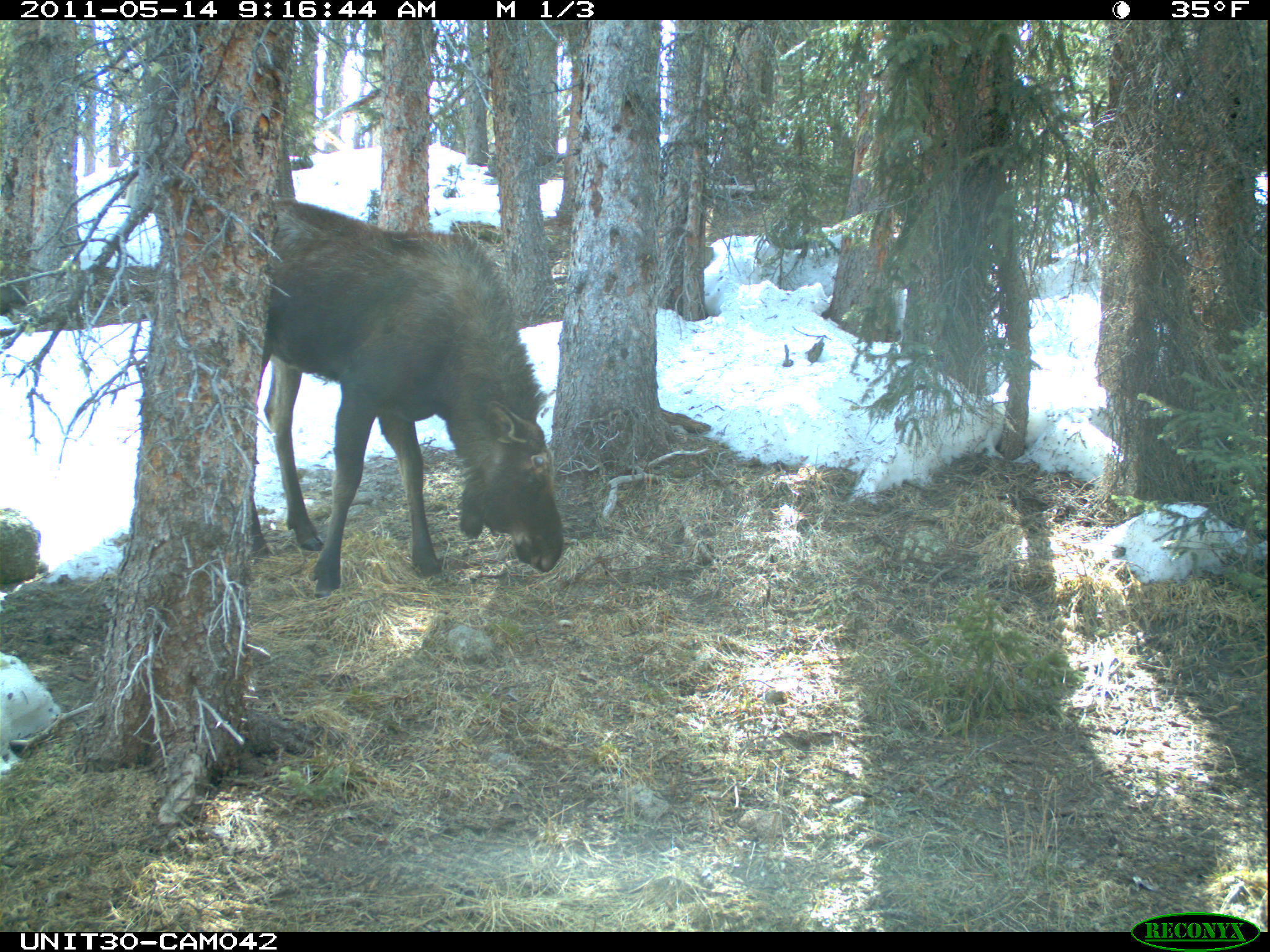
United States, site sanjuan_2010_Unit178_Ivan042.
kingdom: Animalia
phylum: Chordata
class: Mammalia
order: Artiodactyla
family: Cervidae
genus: Alces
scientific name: Alces alces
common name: moose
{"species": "Alces alces (moose)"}